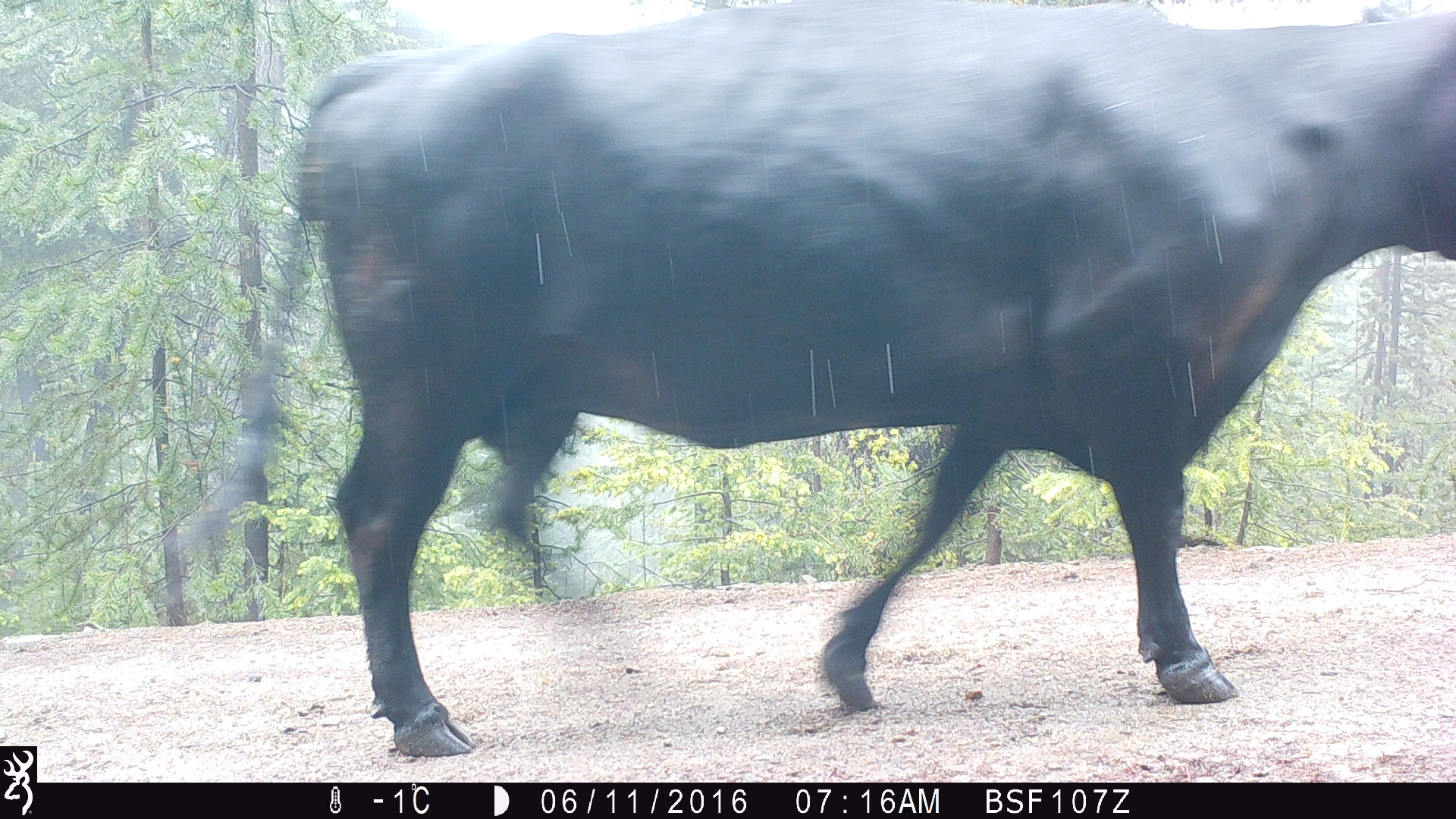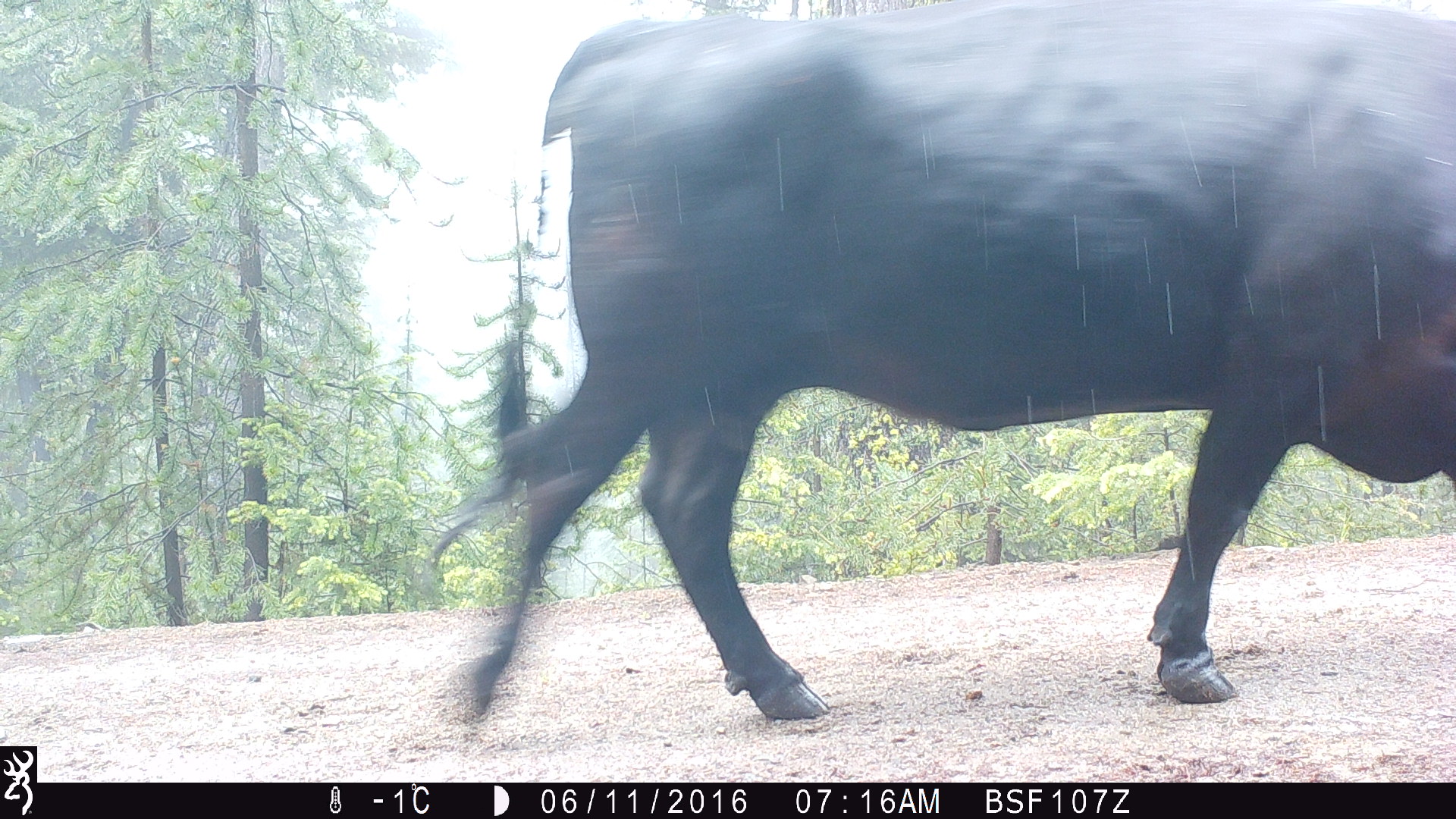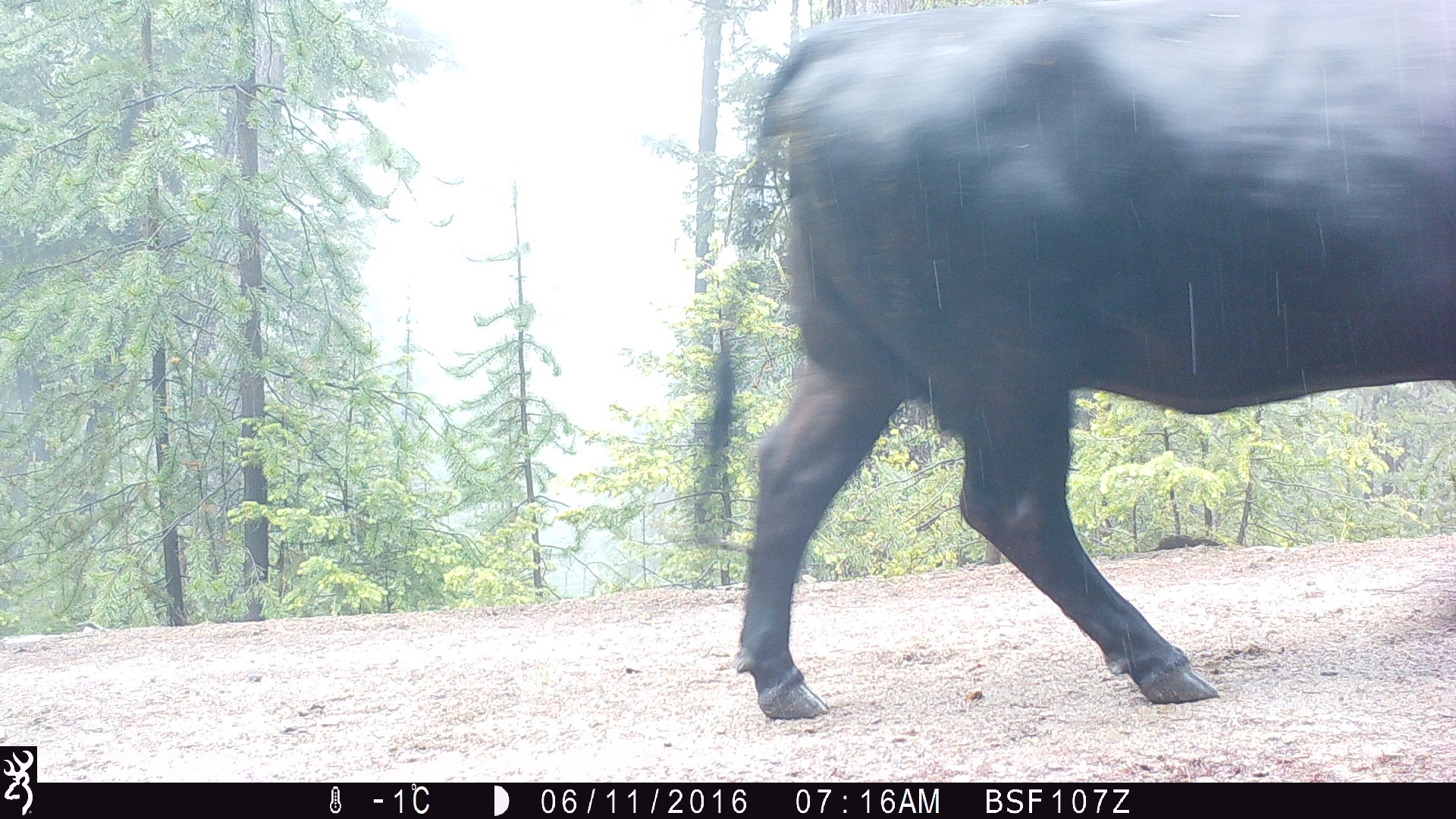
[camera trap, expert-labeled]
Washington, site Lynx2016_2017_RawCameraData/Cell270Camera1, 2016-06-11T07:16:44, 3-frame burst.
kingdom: Animalia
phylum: Chordata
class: Mammalia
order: Artiodactyla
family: Bovidae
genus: Bos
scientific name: Bos taurus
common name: domestic cattle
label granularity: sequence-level